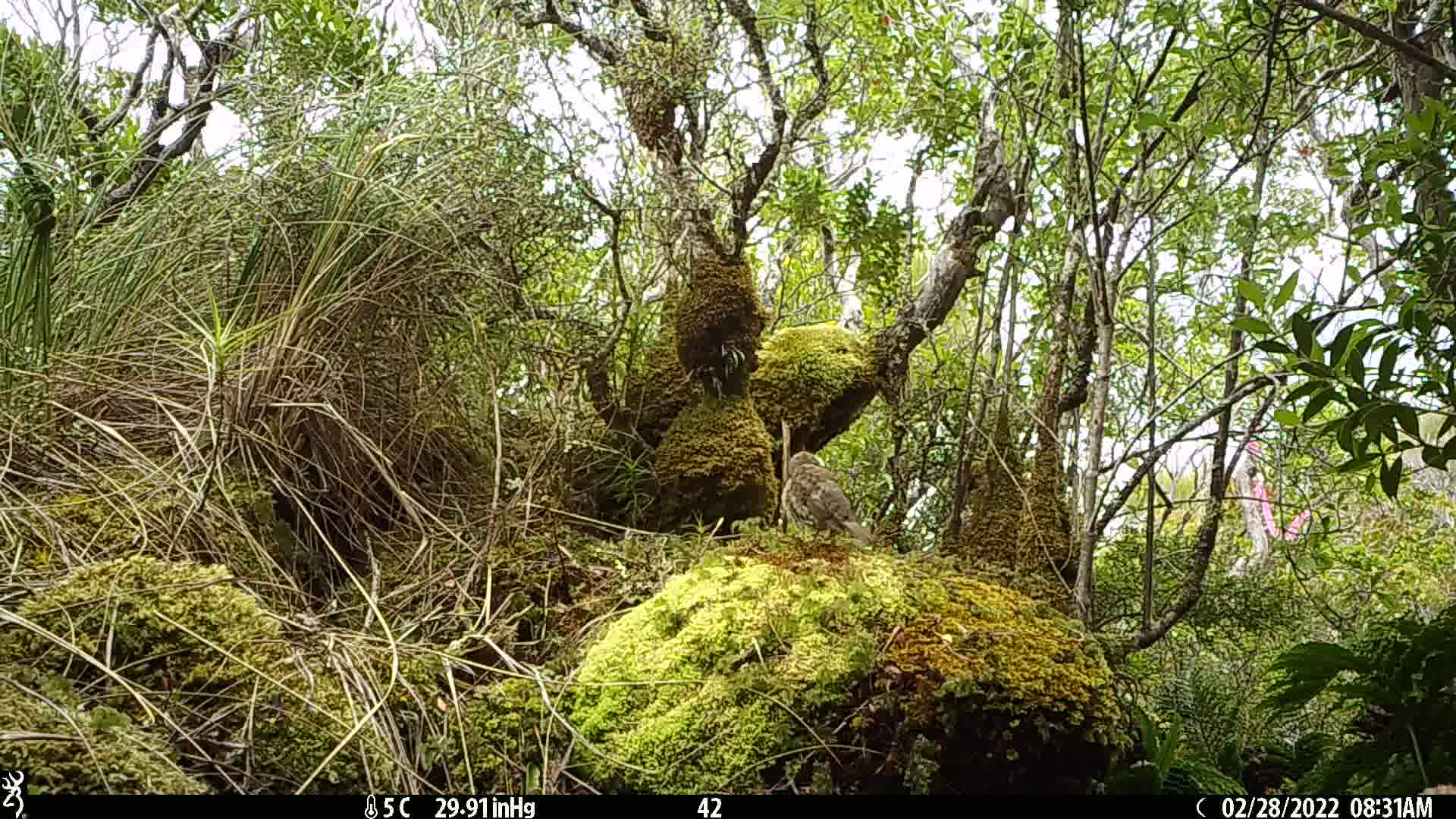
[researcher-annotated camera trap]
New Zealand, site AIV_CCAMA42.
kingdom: Animalia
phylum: Chordata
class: Aves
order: Passeriformes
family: Turdidae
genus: Turdus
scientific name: Turdus philomelos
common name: song thrush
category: thrush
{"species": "thrush (song thrush) (Turdus philomelos)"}